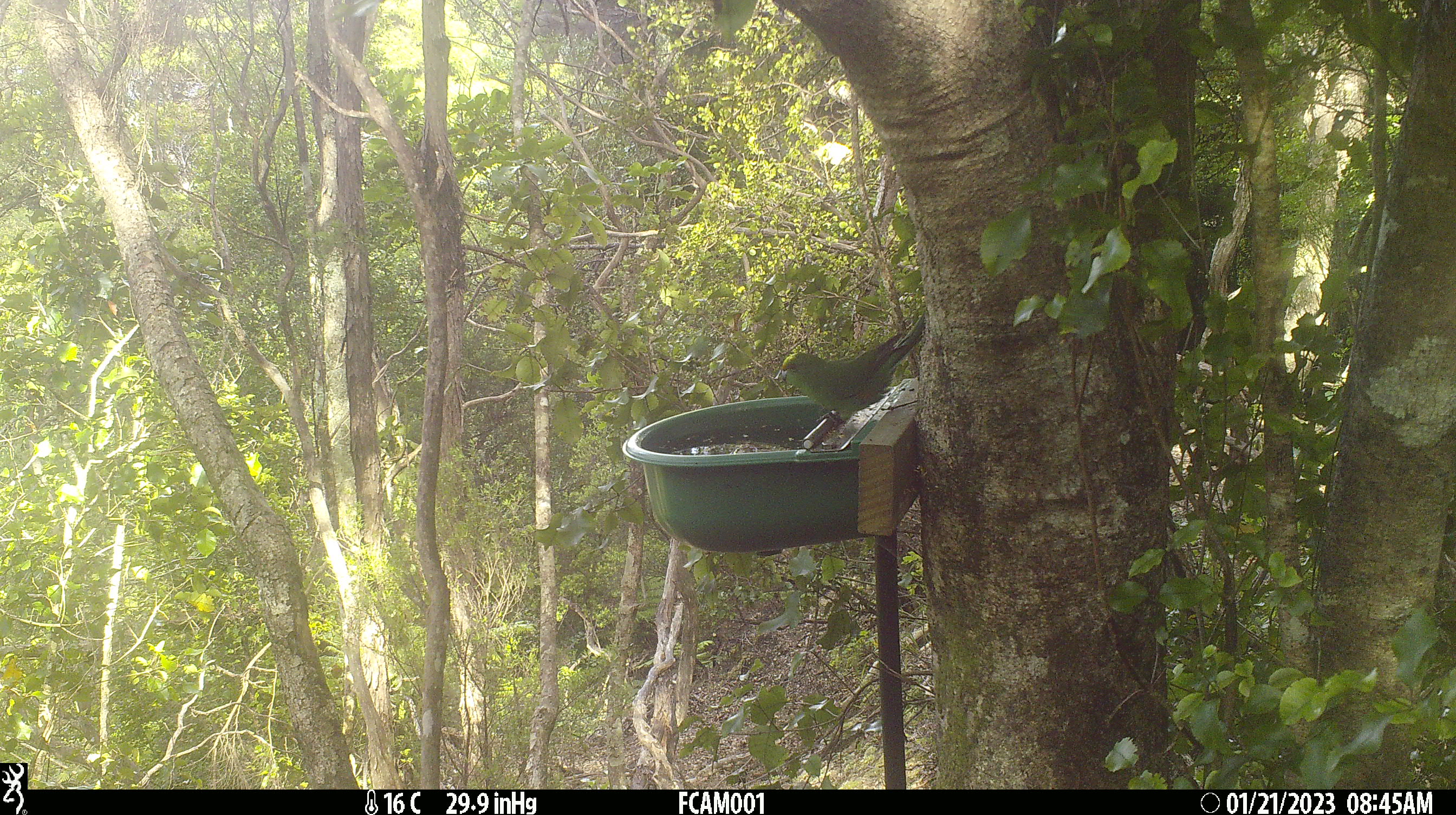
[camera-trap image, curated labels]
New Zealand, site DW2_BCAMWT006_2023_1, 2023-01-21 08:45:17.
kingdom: Animalia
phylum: Chordata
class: Aves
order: Psittaciformes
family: Psittaculidae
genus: Cyanoramphus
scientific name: Cyanoramphus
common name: parakeet